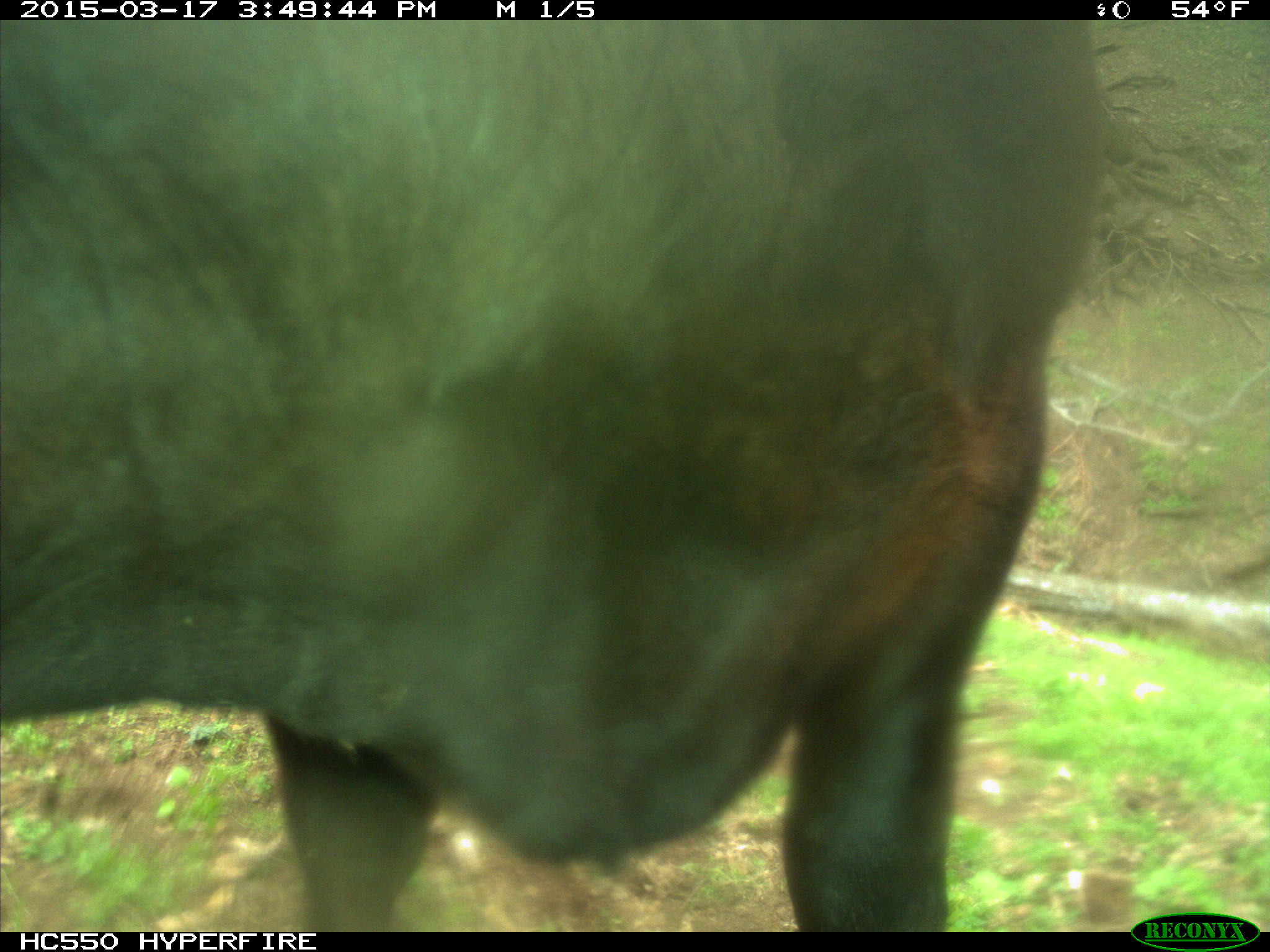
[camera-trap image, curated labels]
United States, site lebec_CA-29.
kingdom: Animalia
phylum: Chordata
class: Mammalia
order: Artiodactyla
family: Bovidae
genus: Bos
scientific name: Bos taurus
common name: domestic cow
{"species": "Bos taurus (domestic cow)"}